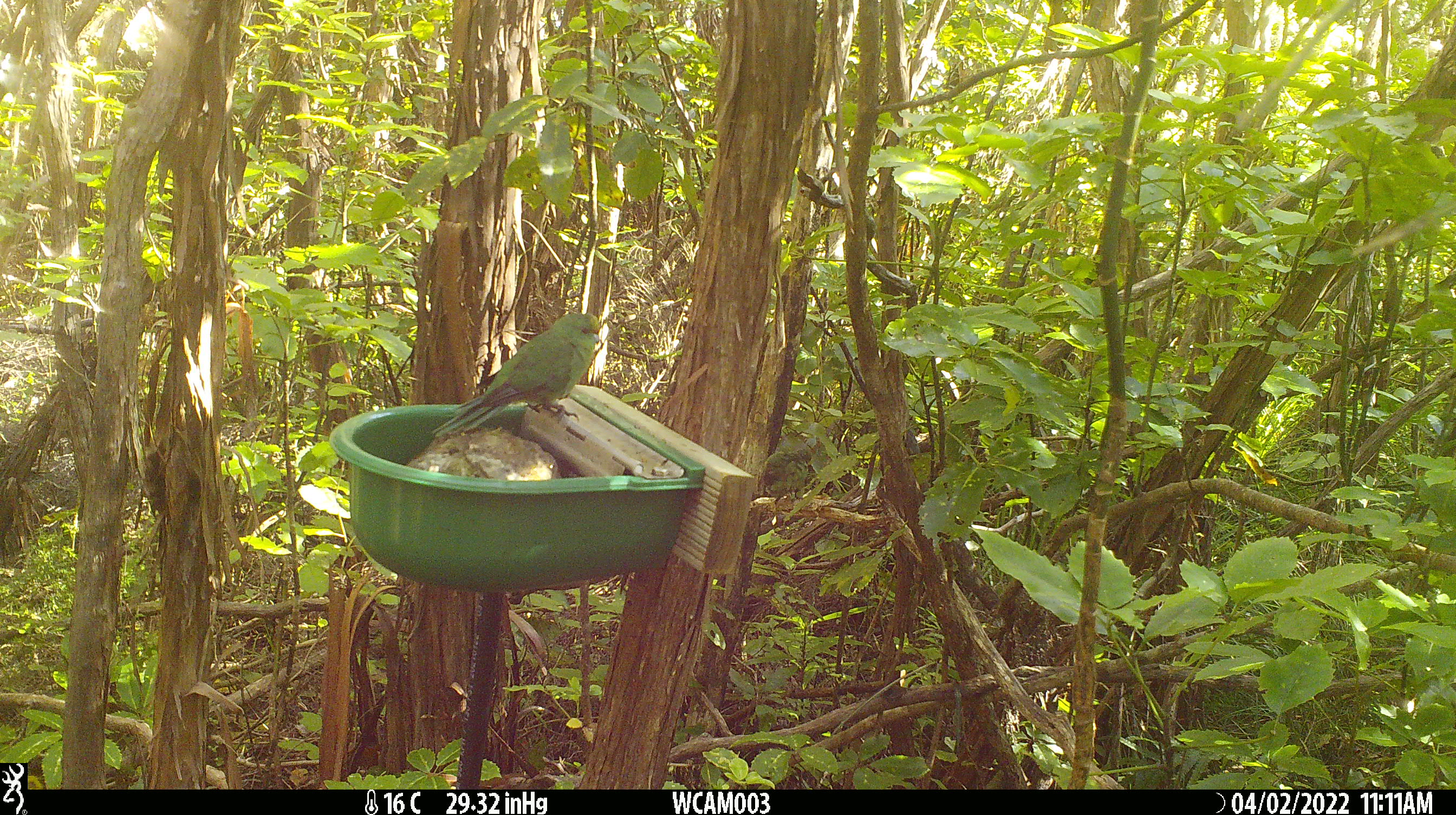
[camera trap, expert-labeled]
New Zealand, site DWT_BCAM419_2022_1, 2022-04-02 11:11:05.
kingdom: Animalia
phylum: Chordata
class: Aves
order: Psittaciformes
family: Psittaculidae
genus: Cyanoramphus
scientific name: Cyanoramphus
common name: parakeet